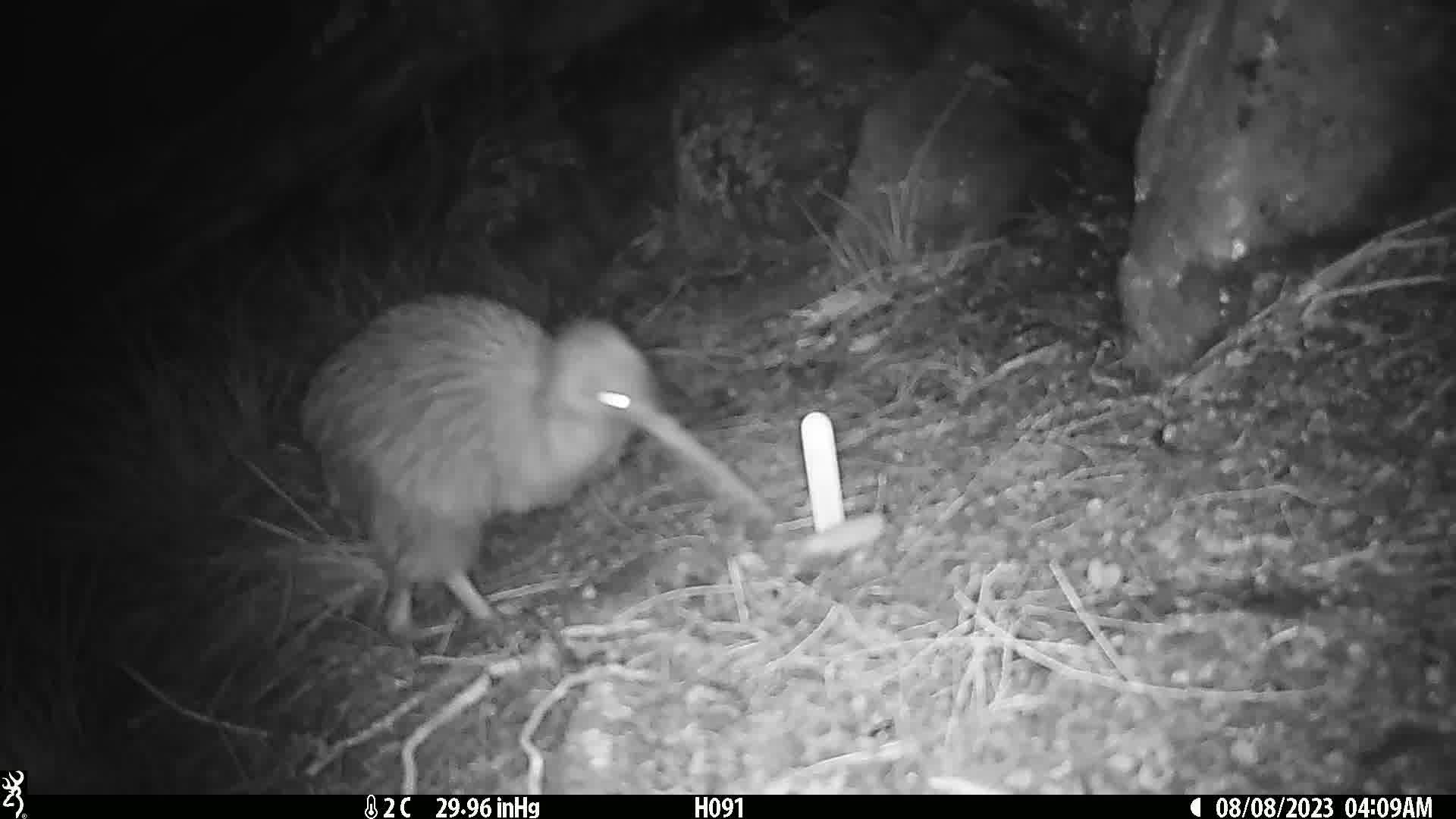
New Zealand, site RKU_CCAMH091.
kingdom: Animalia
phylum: Chordata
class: Aves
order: Apterygiformes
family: Apterygidae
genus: Apteryx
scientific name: Apteryx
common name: kiwi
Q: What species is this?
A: Kiwi (Apteryx).